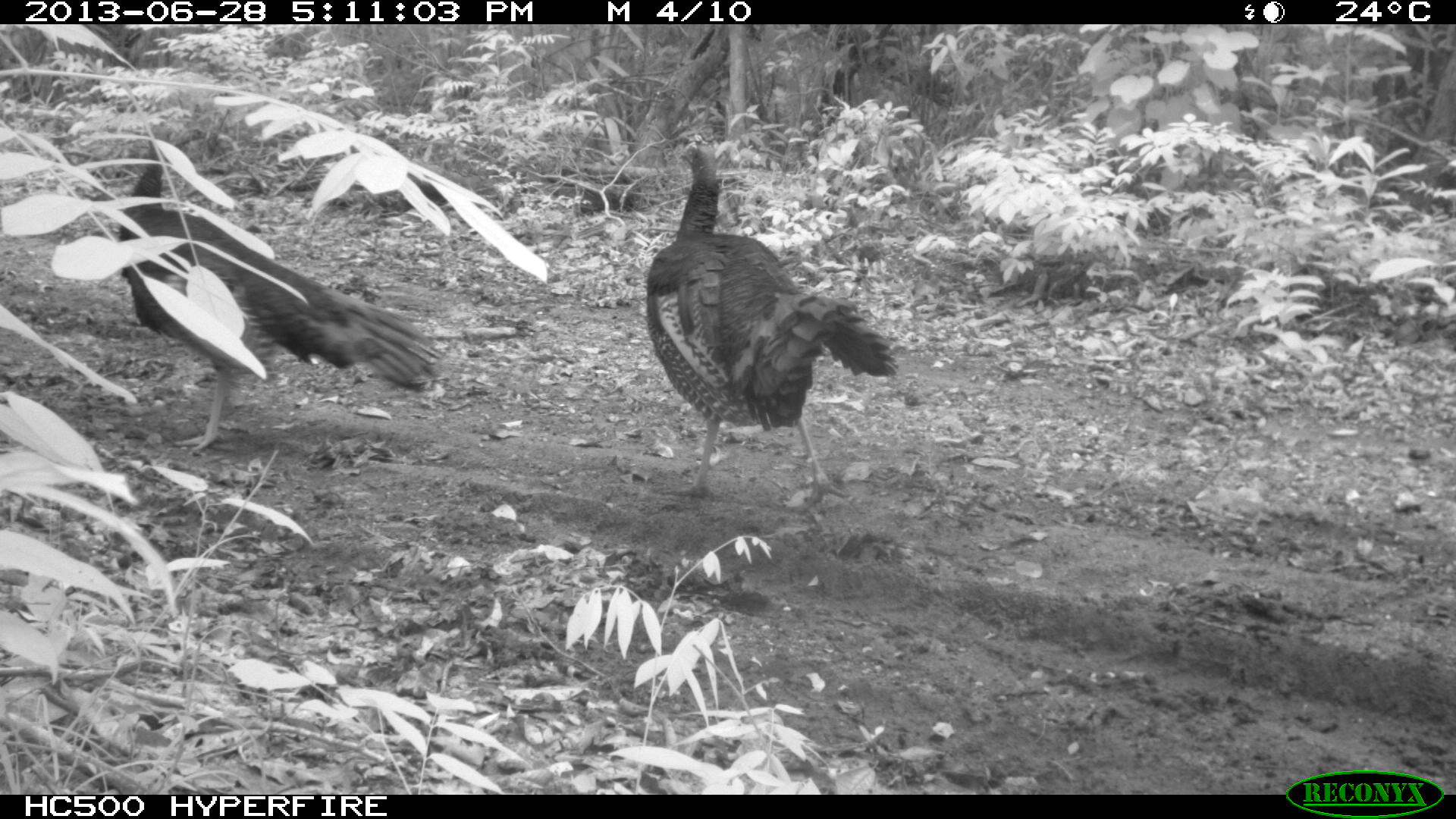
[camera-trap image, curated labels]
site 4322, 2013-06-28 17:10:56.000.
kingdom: Animalia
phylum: Chordata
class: Aves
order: Galliformes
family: Phasianidae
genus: Meleagris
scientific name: Meleagris ocellata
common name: ocellated turkey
Meleagris ocellata (ocellated turkey), count 2.